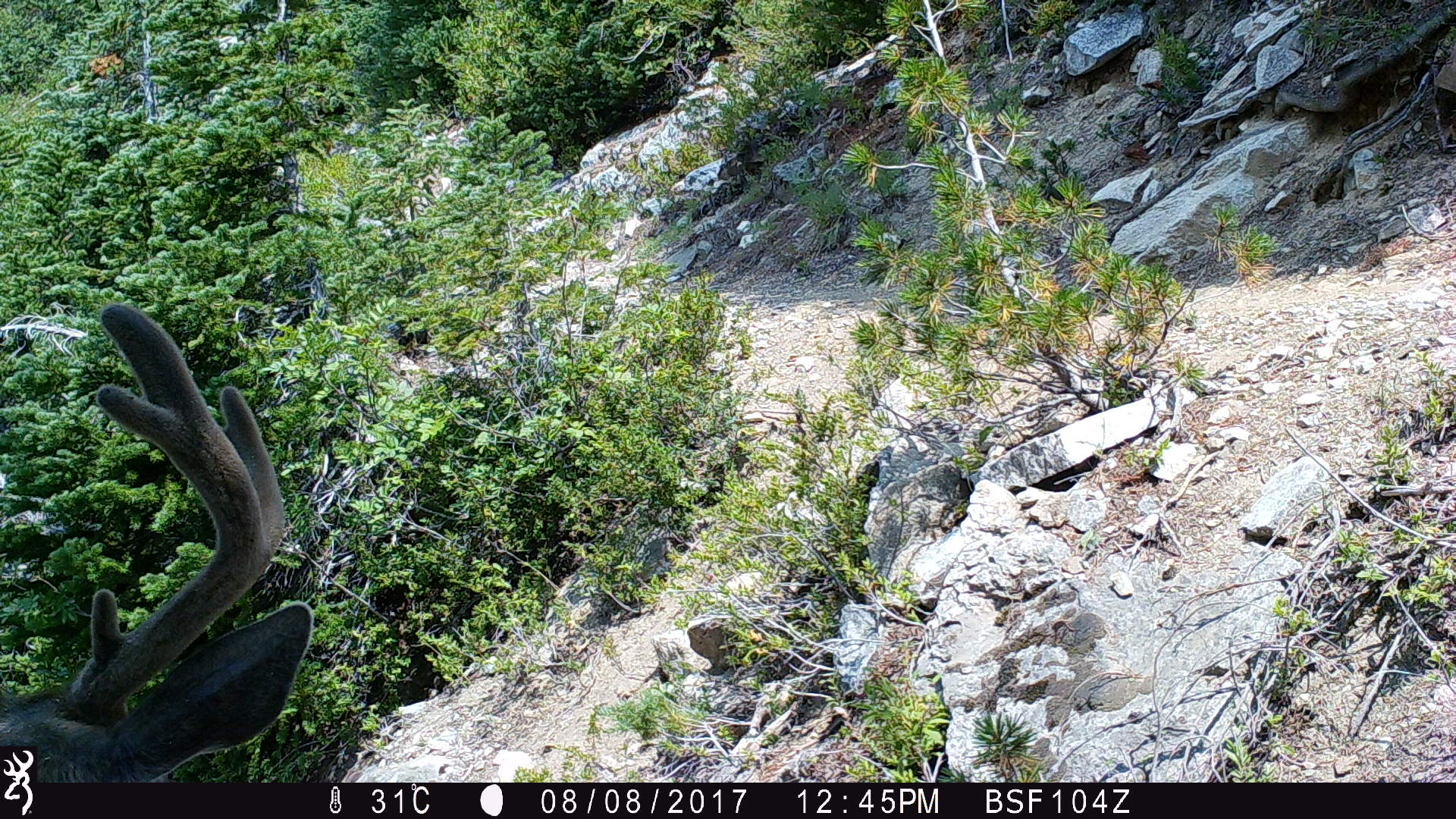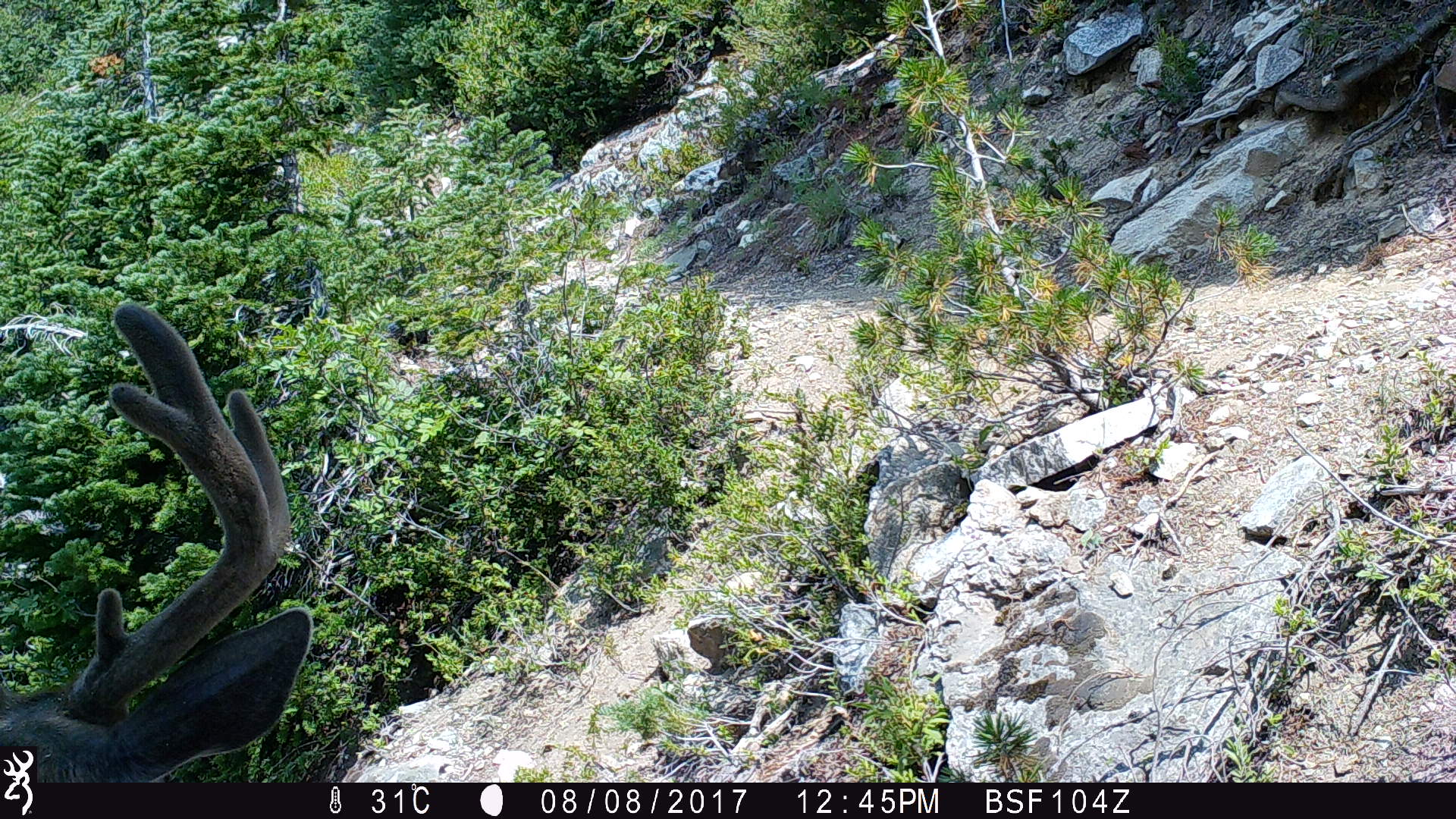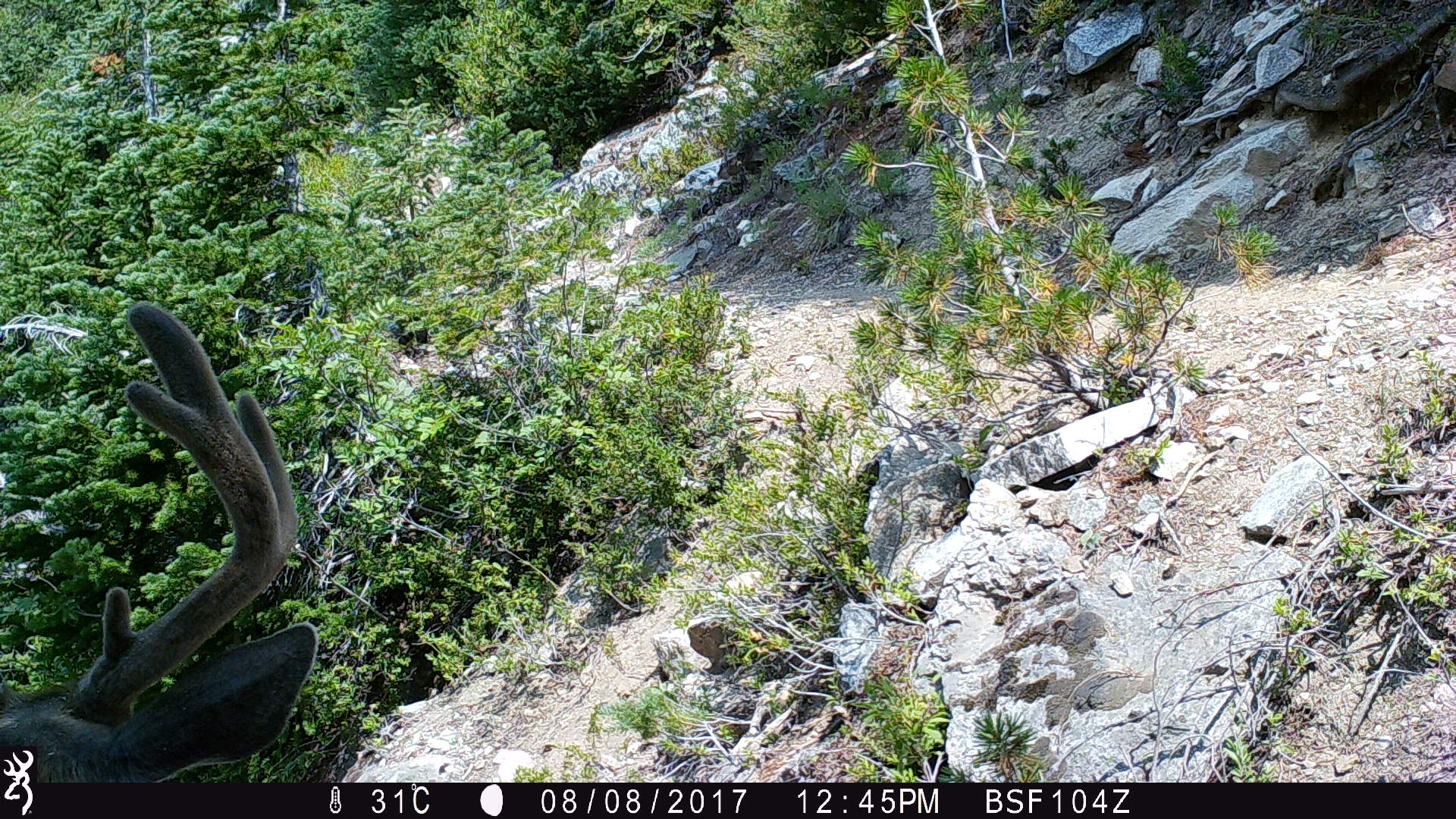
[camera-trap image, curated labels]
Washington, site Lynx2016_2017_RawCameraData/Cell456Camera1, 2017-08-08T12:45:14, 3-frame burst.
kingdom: Animalia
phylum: Chordata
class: Mammalia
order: Artiodactyla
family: Cervidae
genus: Odocoileus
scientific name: Odocoileus hemionus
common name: mule deer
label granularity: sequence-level